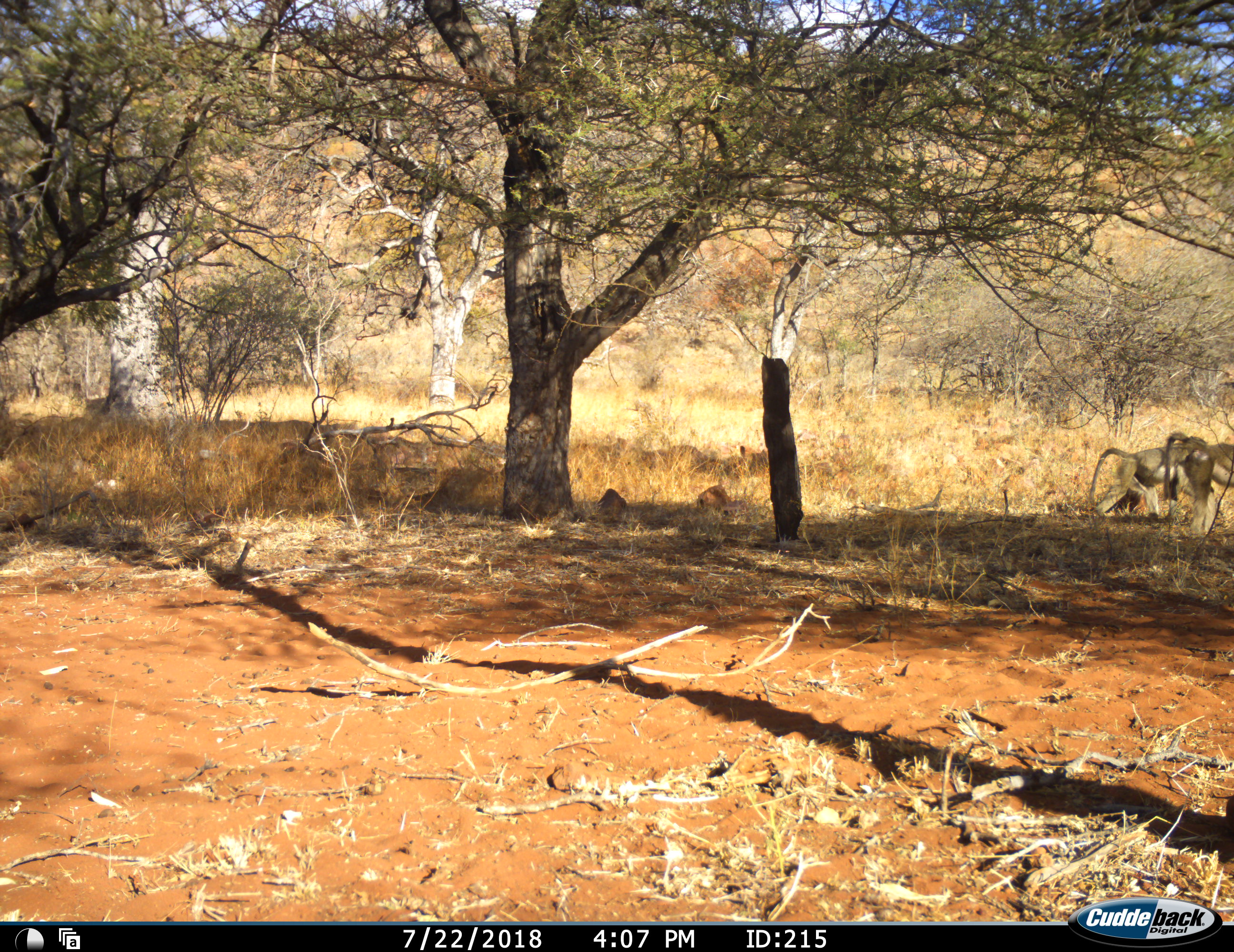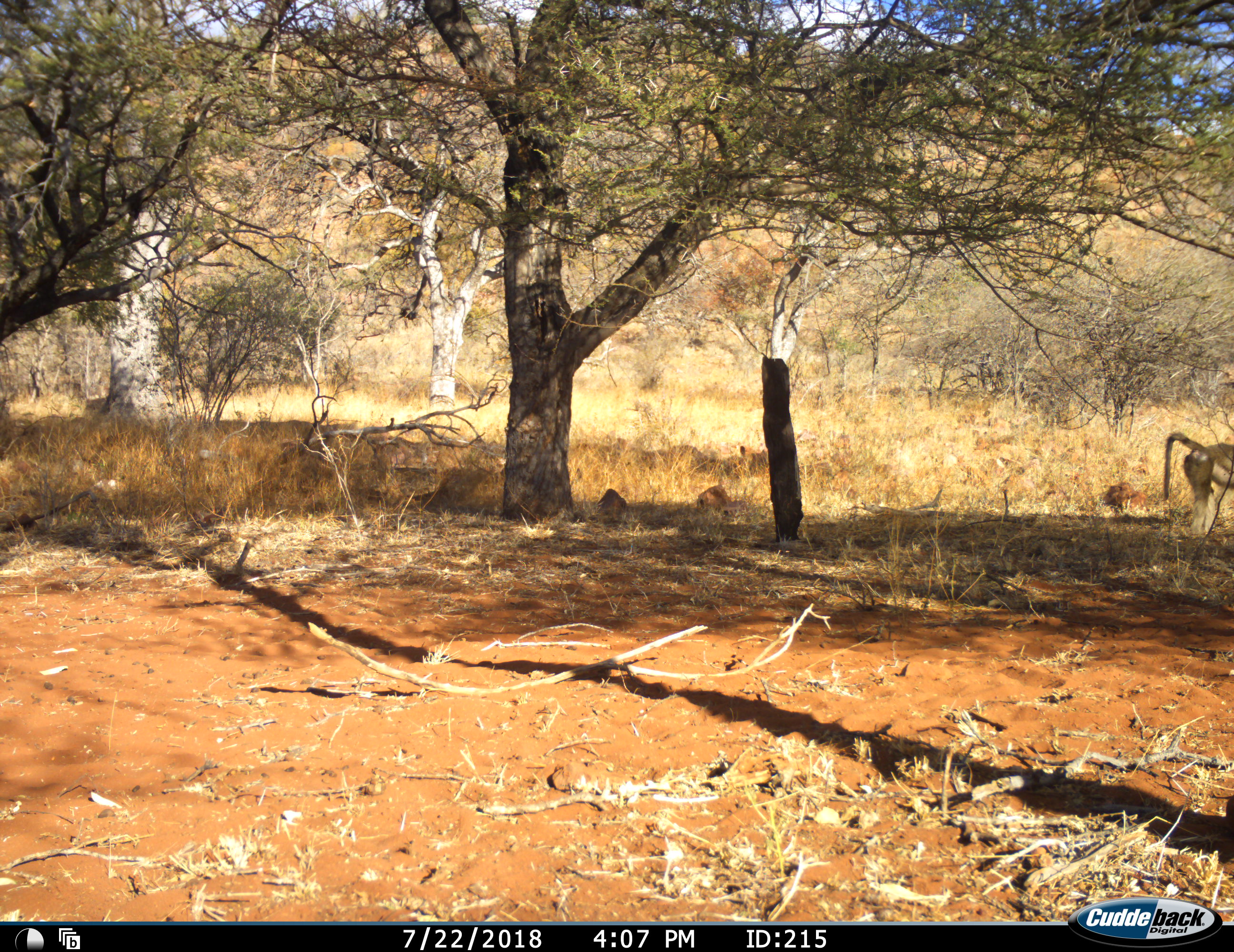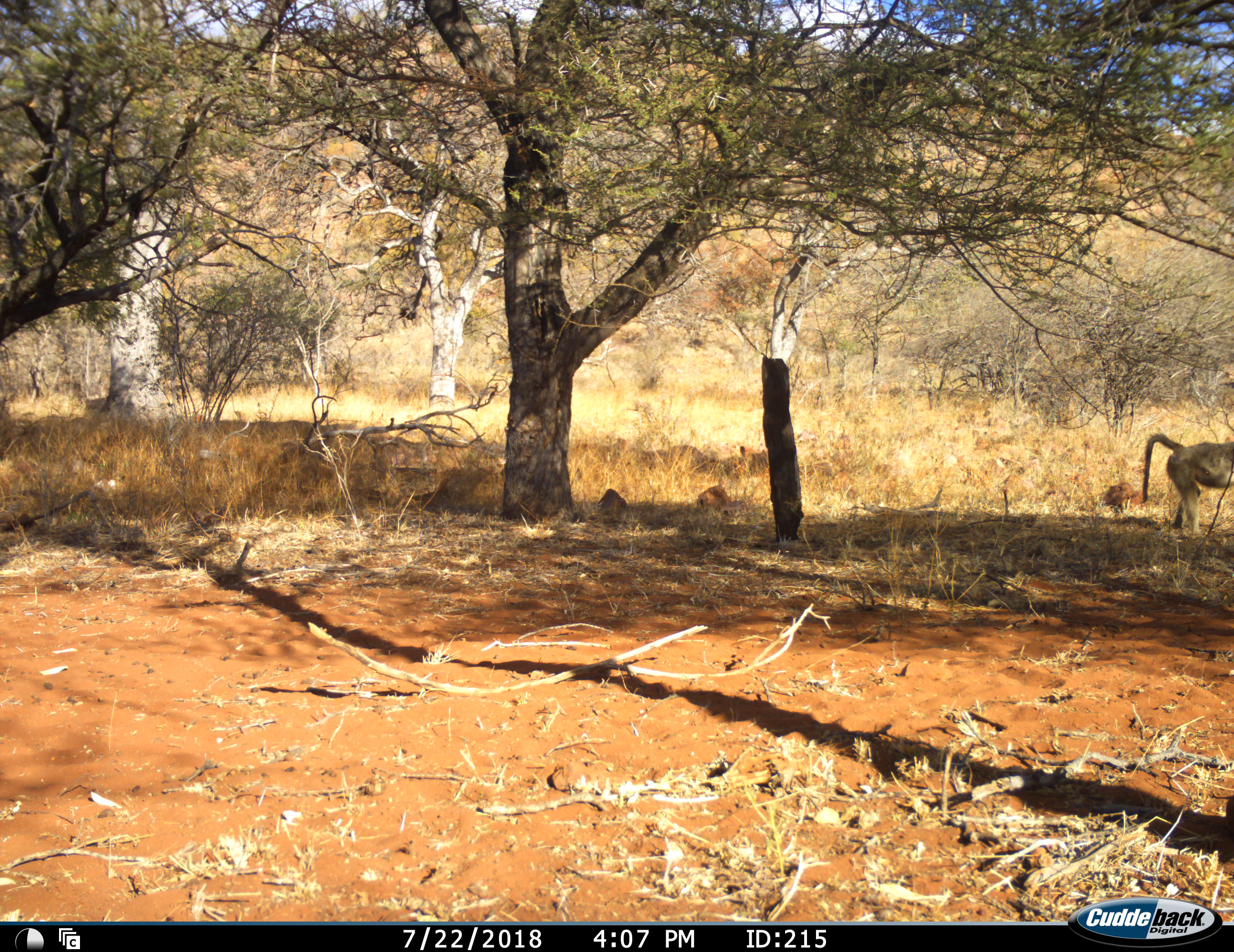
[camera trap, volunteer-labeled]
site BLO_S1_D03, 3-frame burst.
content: unidentified animal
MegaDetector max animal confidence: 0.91